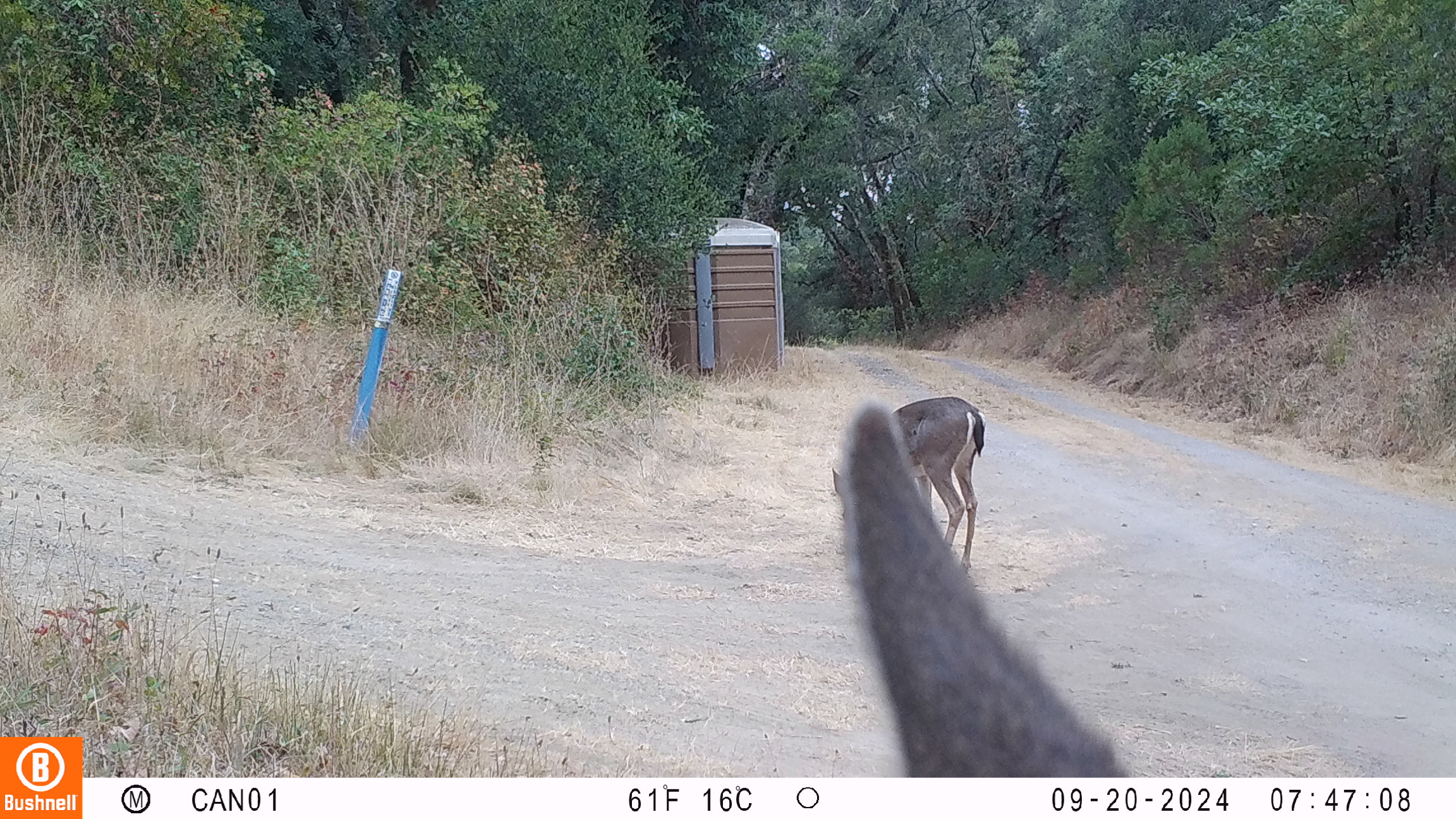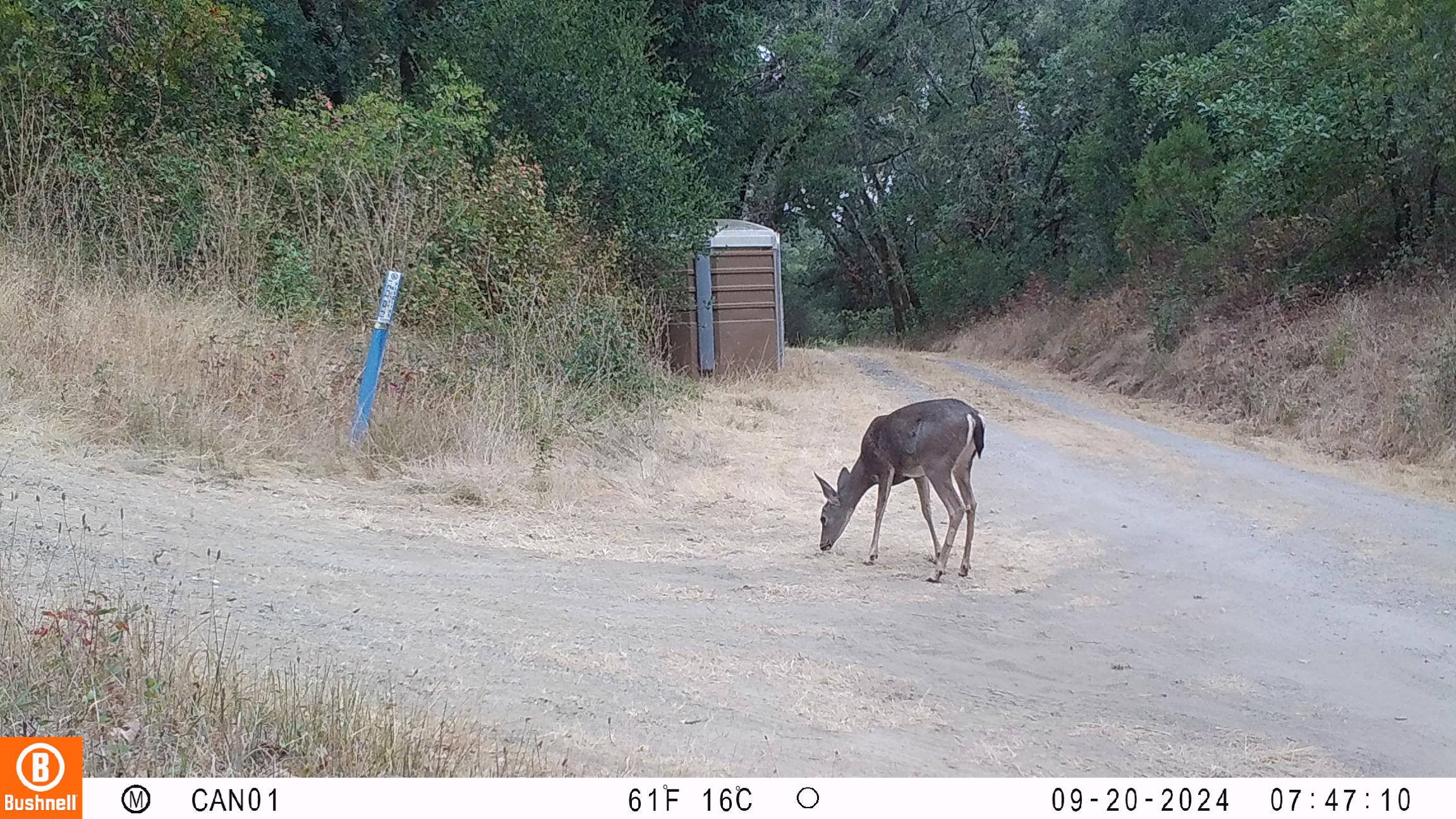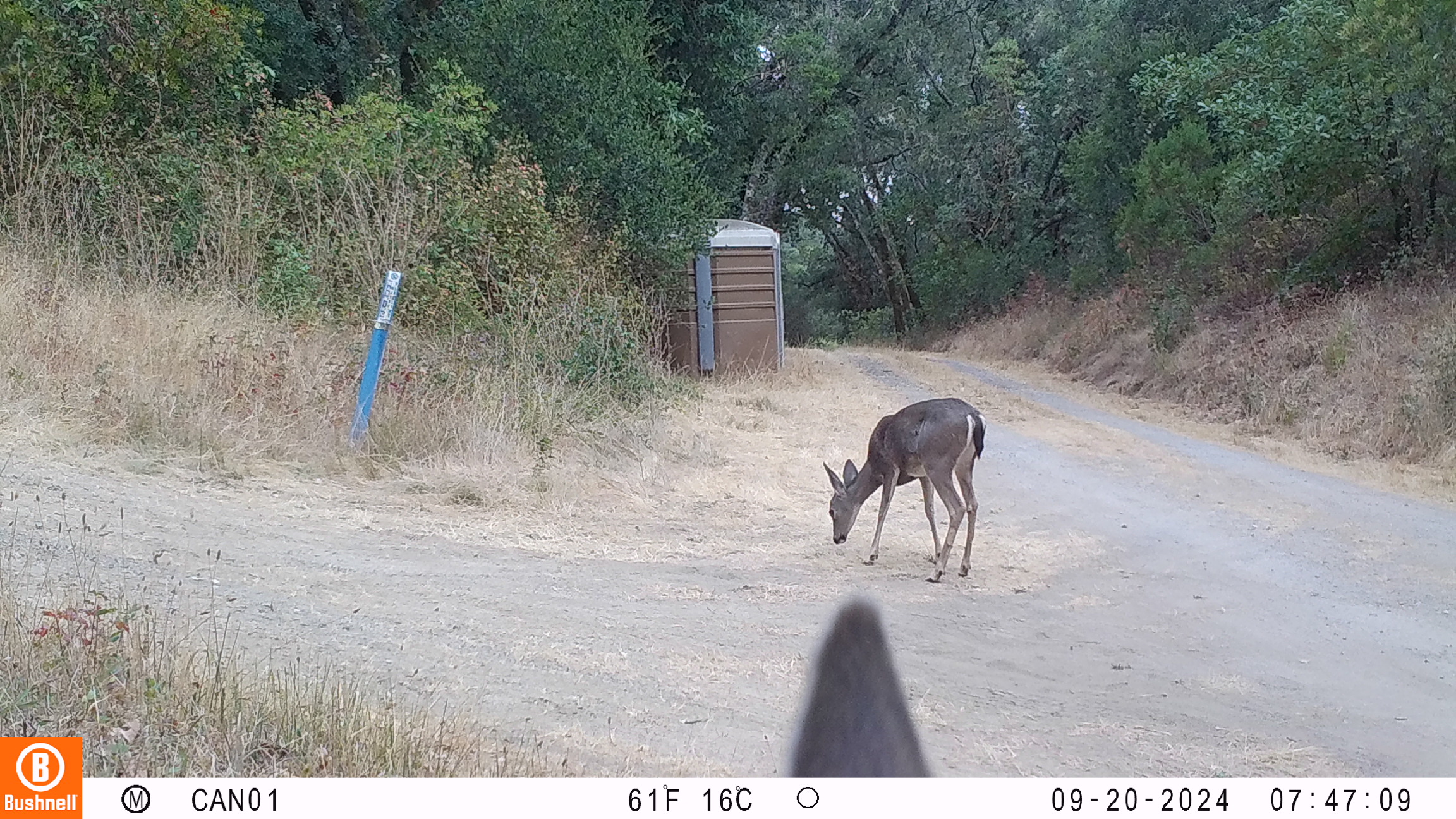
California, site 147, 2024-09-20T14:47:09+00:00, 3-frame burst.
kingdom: Animalia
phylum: Chordata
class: Mammalia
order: Artiodactyla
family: Cervidae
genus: Odocoileus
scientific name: Odocoileus hemionus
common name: mule deer